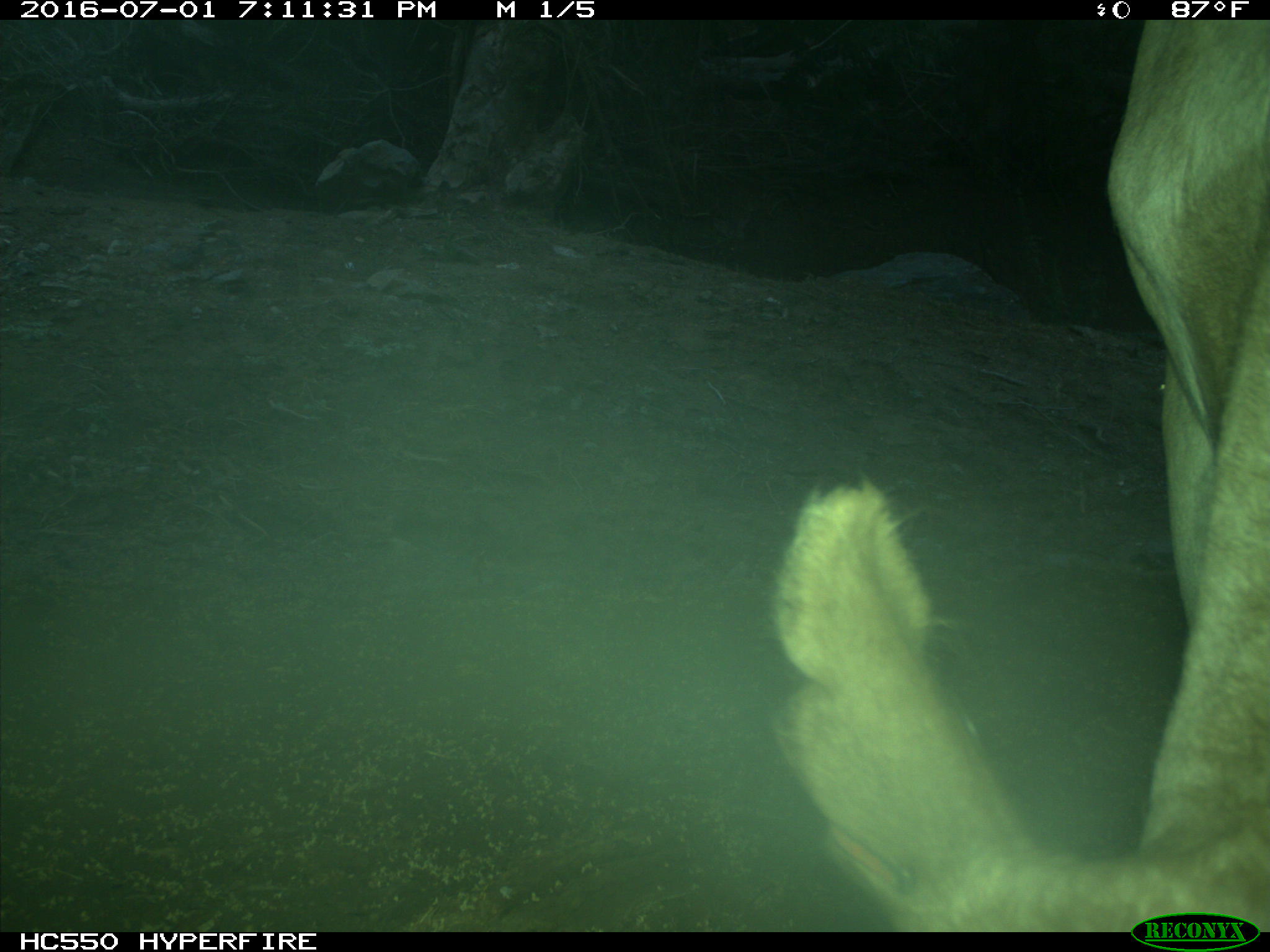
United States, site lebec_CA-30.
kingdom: Animalia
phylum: Chordata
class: Mammalia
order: Artiodactyla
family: Bovidae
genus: Bos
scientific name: Bos taurus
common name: domestic cow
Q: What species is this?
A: Bos taurus (domestic cow).